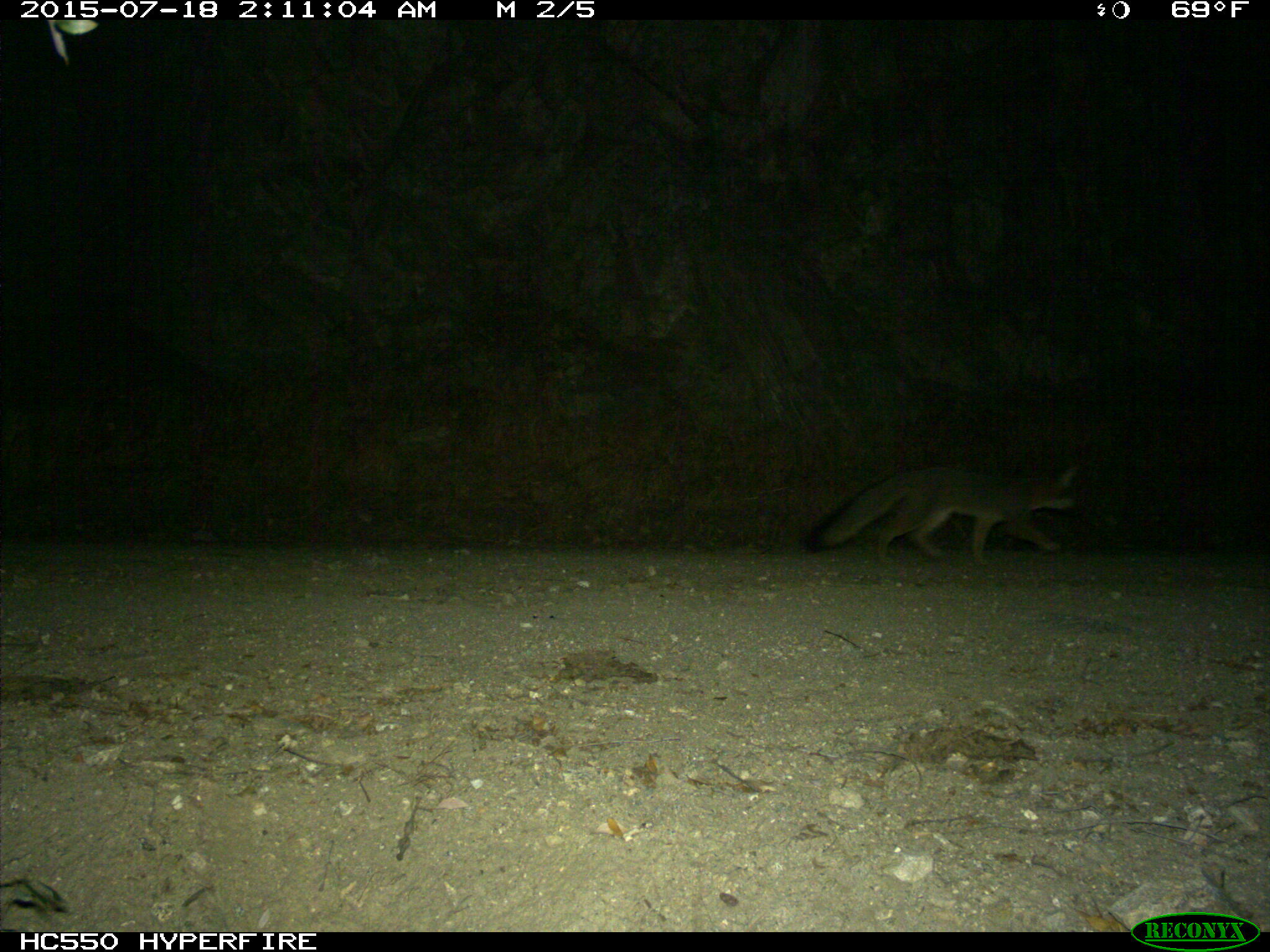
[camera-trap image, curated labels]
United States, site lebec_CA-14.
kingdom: Animalia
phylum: Chordata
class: Mammalia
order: Carnivora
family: Canidae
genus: Urocyon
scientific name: Urocyon cinereoargenteus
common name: gray fox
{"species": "Urocyon cinereoargenteus (gray fox)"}